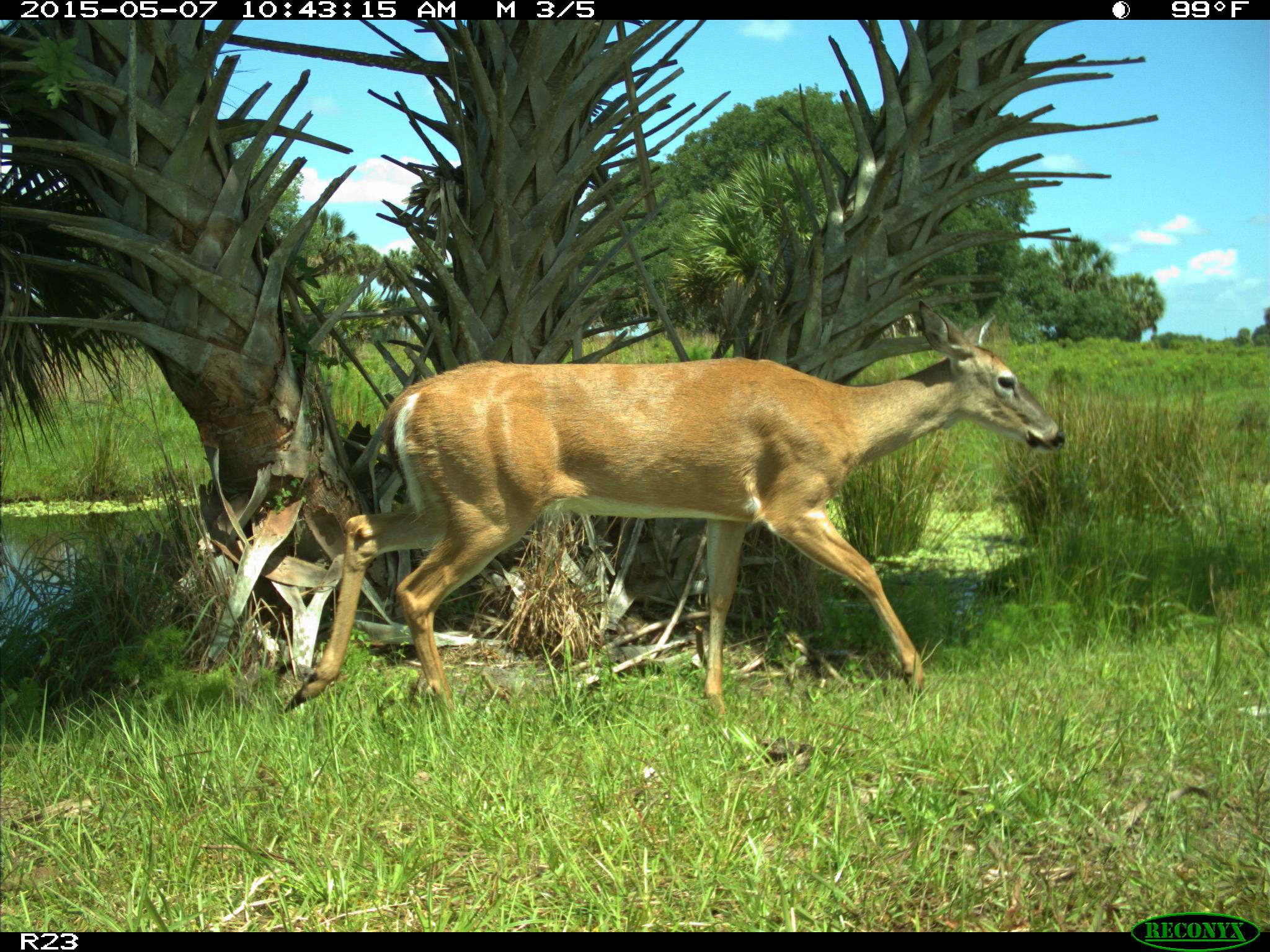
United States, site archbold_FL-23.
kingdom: Animalia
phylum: Chordata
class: Mammalia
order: Artiodactyla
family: Bovidae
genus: Bos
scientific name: Bos taurus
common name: domestic cow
Bos taurus (domestic cow).